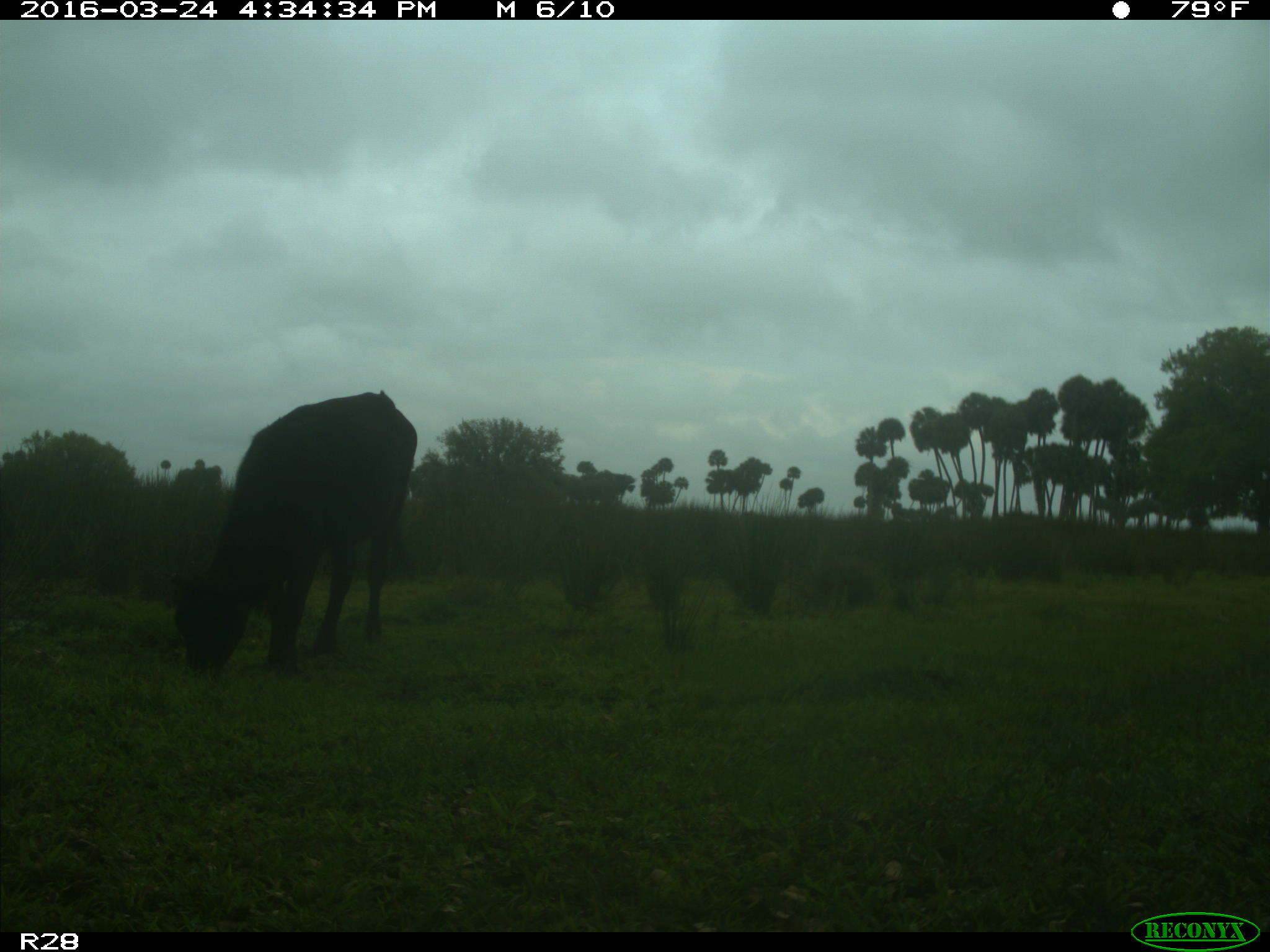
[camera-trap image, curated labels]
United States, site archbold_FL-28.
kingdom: Animalia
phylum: Chordata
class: Mammalia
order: Artiodactyla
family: Bovidae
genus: Bos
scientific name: Bos taurus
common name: domestic cow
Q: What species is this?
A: Bos taurus (domestic cow).